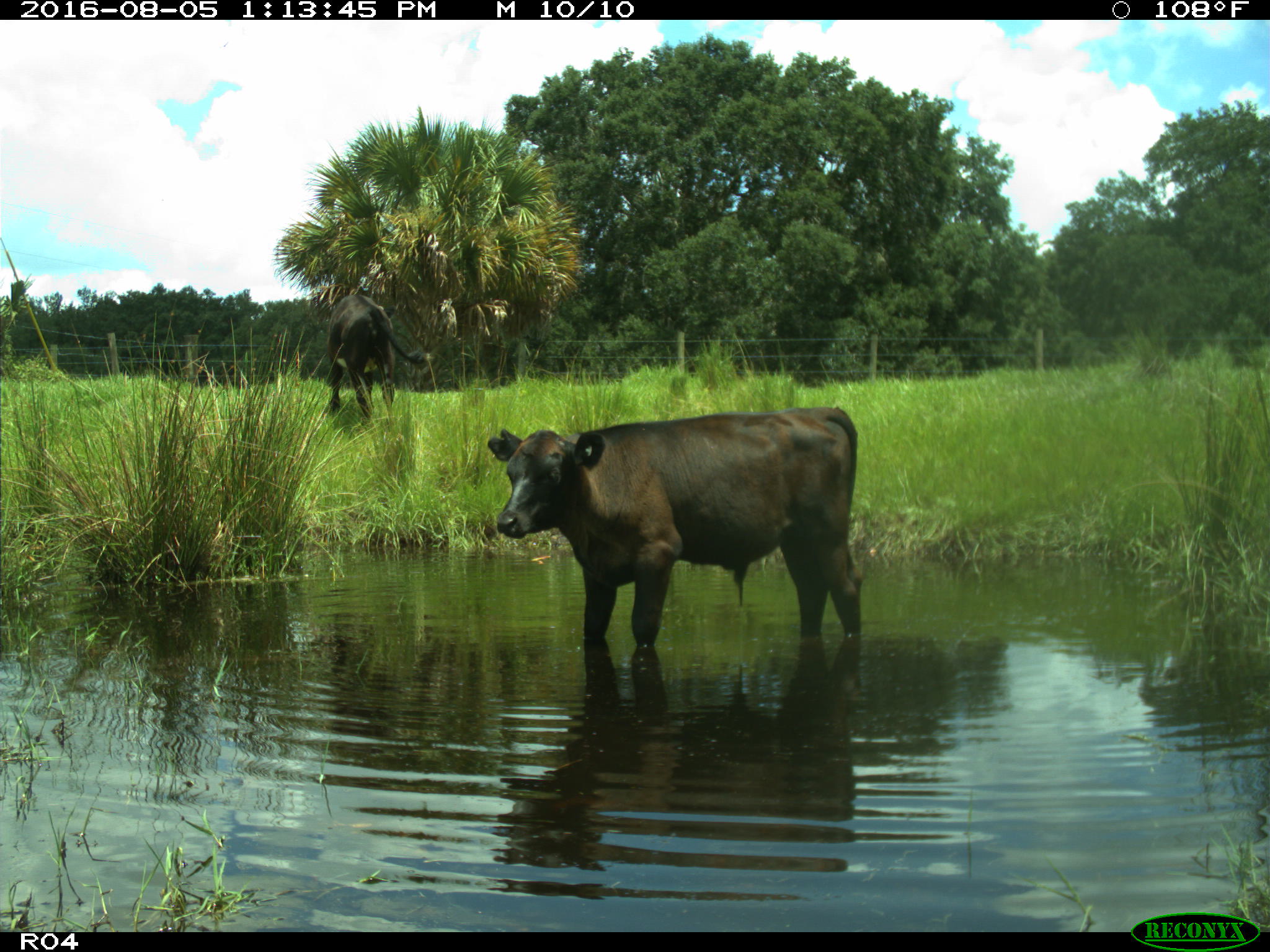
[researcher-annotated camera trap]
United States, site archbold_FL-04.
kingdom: Animalia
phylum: Chordata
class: Mammalia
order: Artiodactyla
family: Bovidae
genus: Bos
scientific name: Bos taurus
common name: domestic cow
Bos taurus (domestic cow).